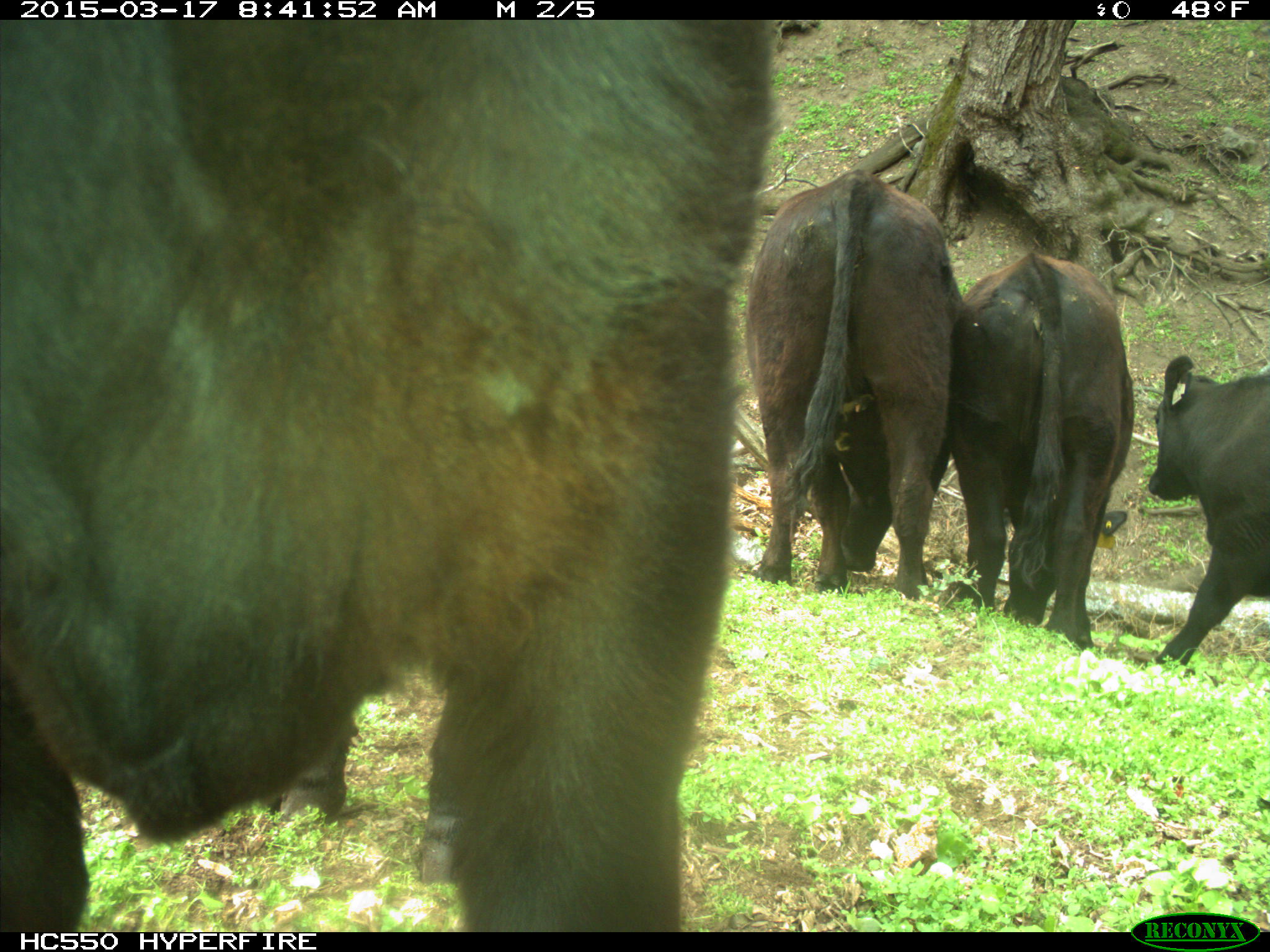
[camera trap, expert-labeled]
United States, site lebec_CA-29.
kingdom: Animalia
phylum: Chordata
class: Mammalia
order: Artiodactyla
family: Bovidae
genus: Bos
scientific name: Bos taurus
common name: domestic cow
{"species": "Bos taurus (domestic cow)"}